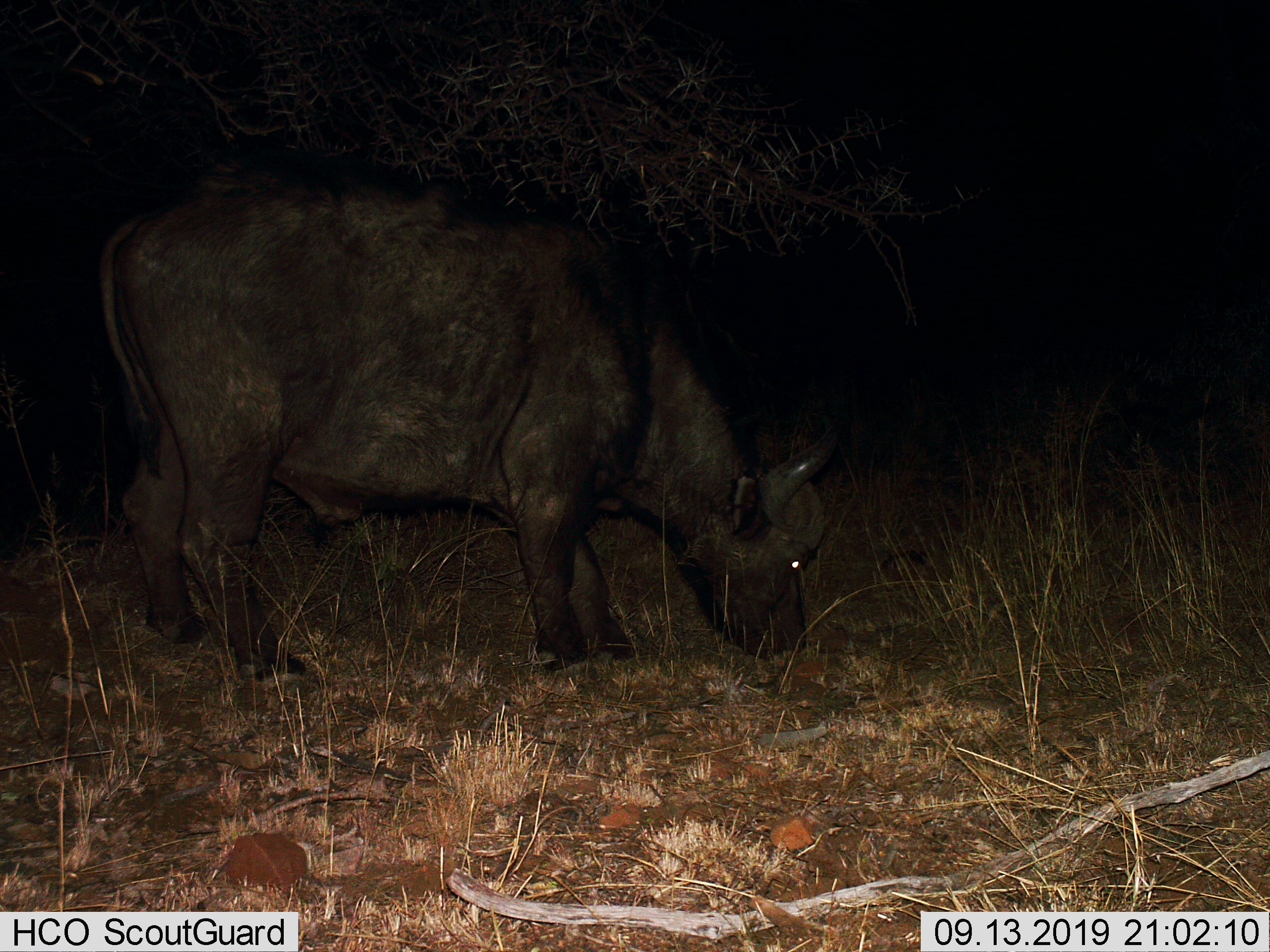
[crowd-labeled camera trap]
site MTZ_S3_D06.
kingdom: Animalia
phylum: Chordata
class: Mammalia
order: Artiodactyla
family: Bovidae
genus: Syncerus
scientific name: Syncerus caffer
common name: african buffalo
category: buffalo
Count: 1.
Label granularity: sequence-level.